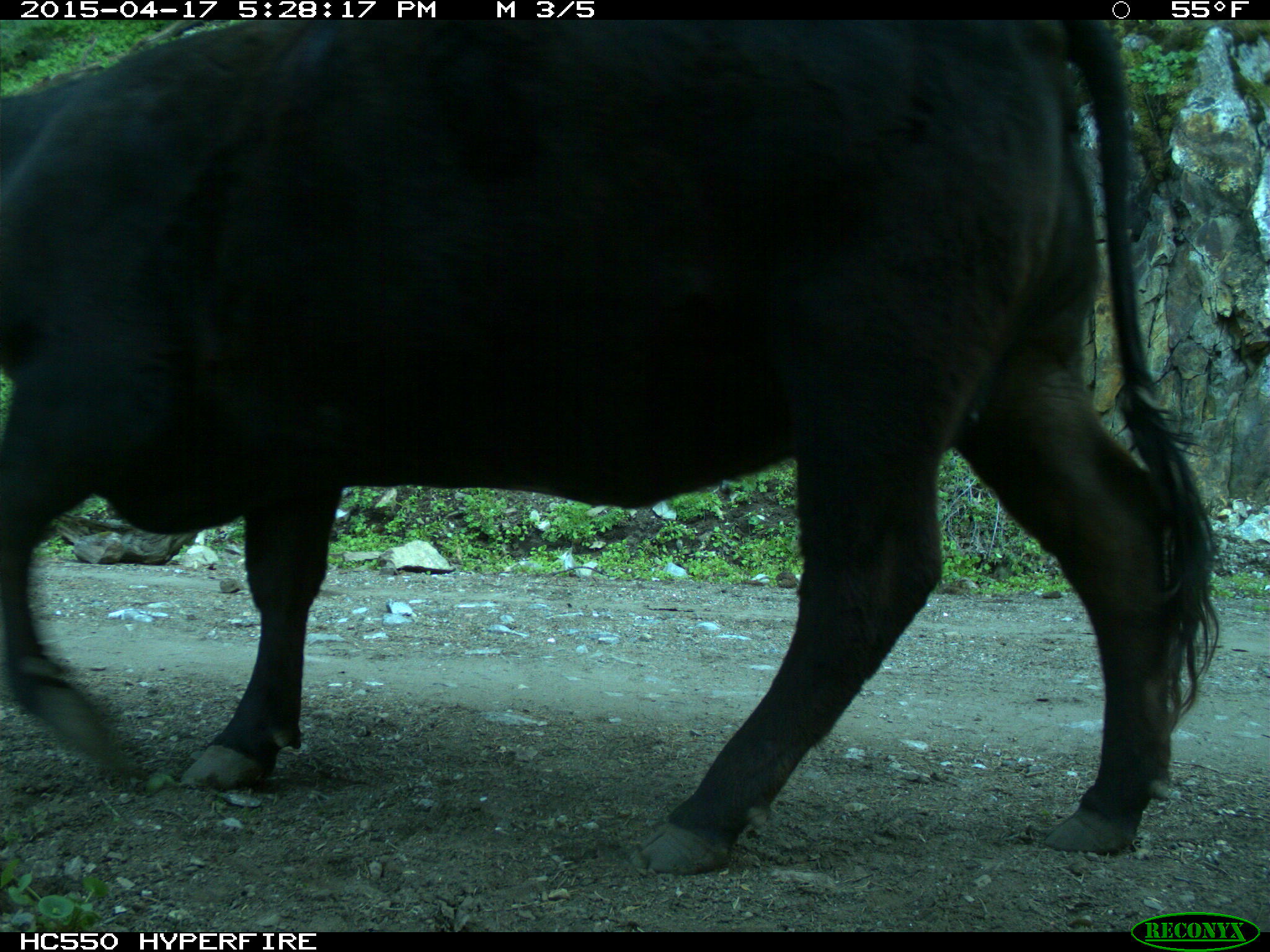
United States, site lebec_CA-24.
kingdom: Animalia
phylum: Chordata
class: Mammalia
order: Artiodactyla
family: Bovidae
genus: Bos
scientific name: Bos taurus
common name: domestic cow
Bos taurus (domestic cow).